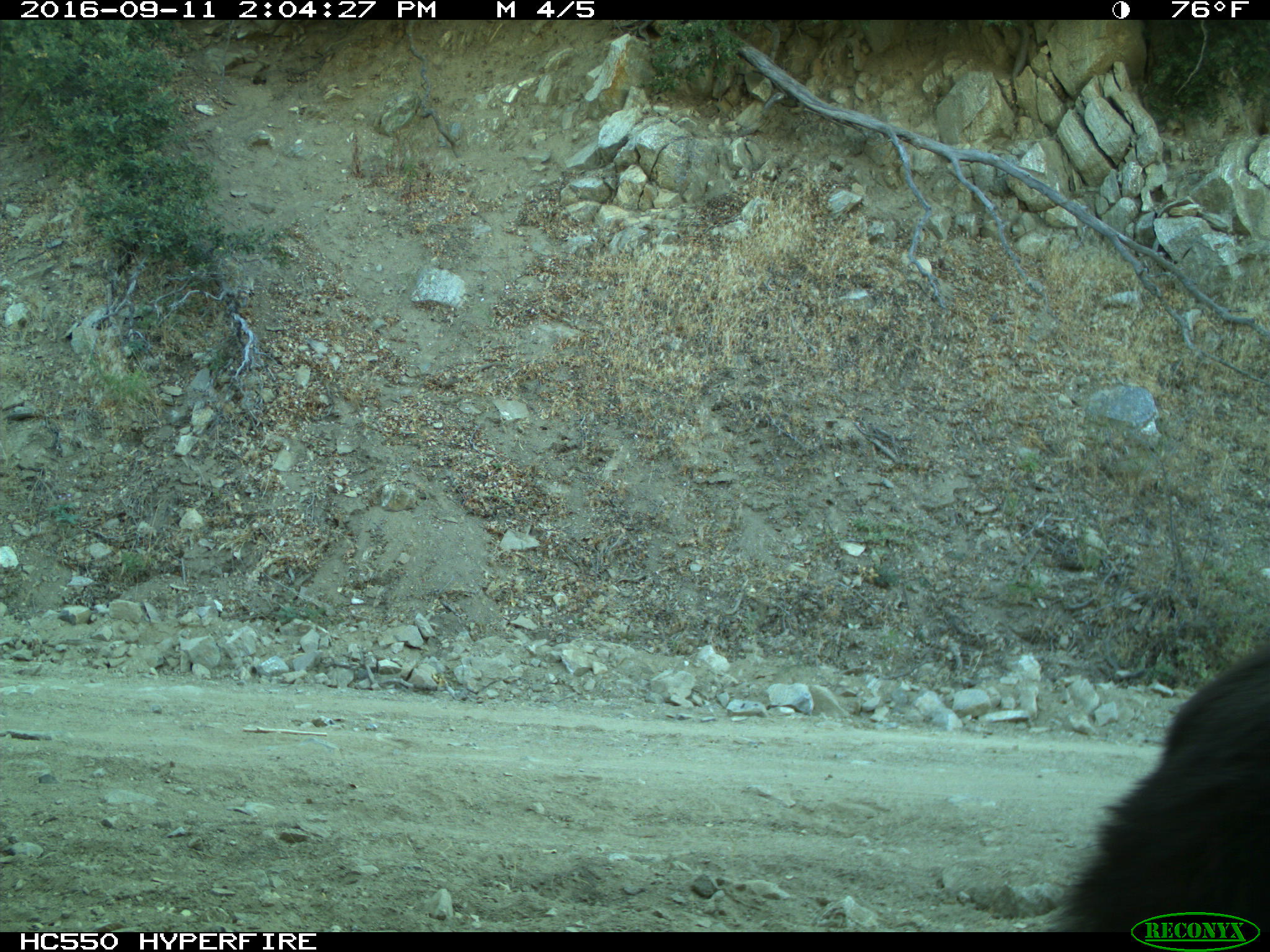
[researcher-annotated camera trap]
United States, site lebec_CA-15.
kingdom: Animalia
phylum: Chordata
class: Mammalia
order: Carnivora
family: Ursidae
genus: Ursus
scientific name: Ursus americanus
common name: american black bear